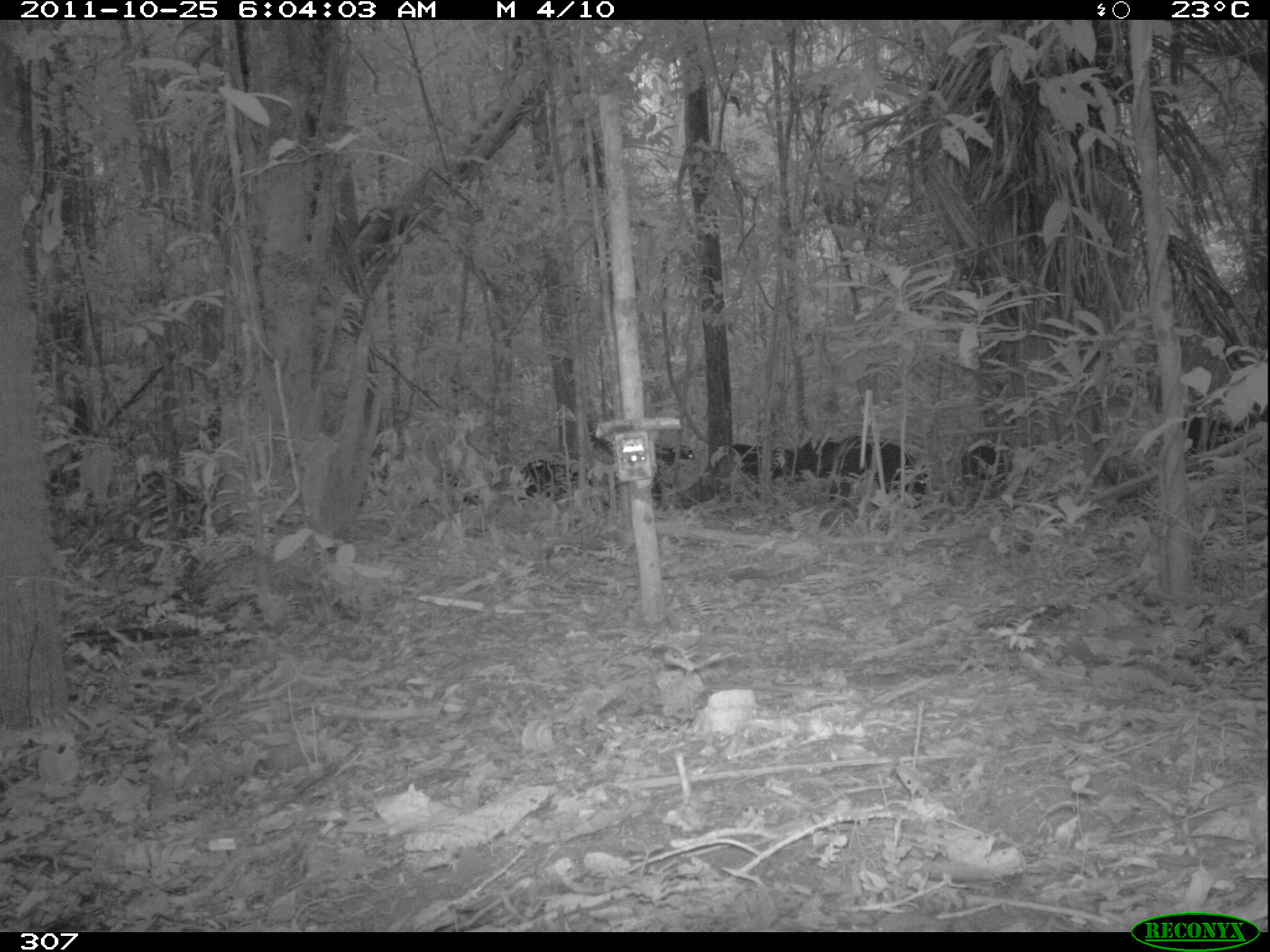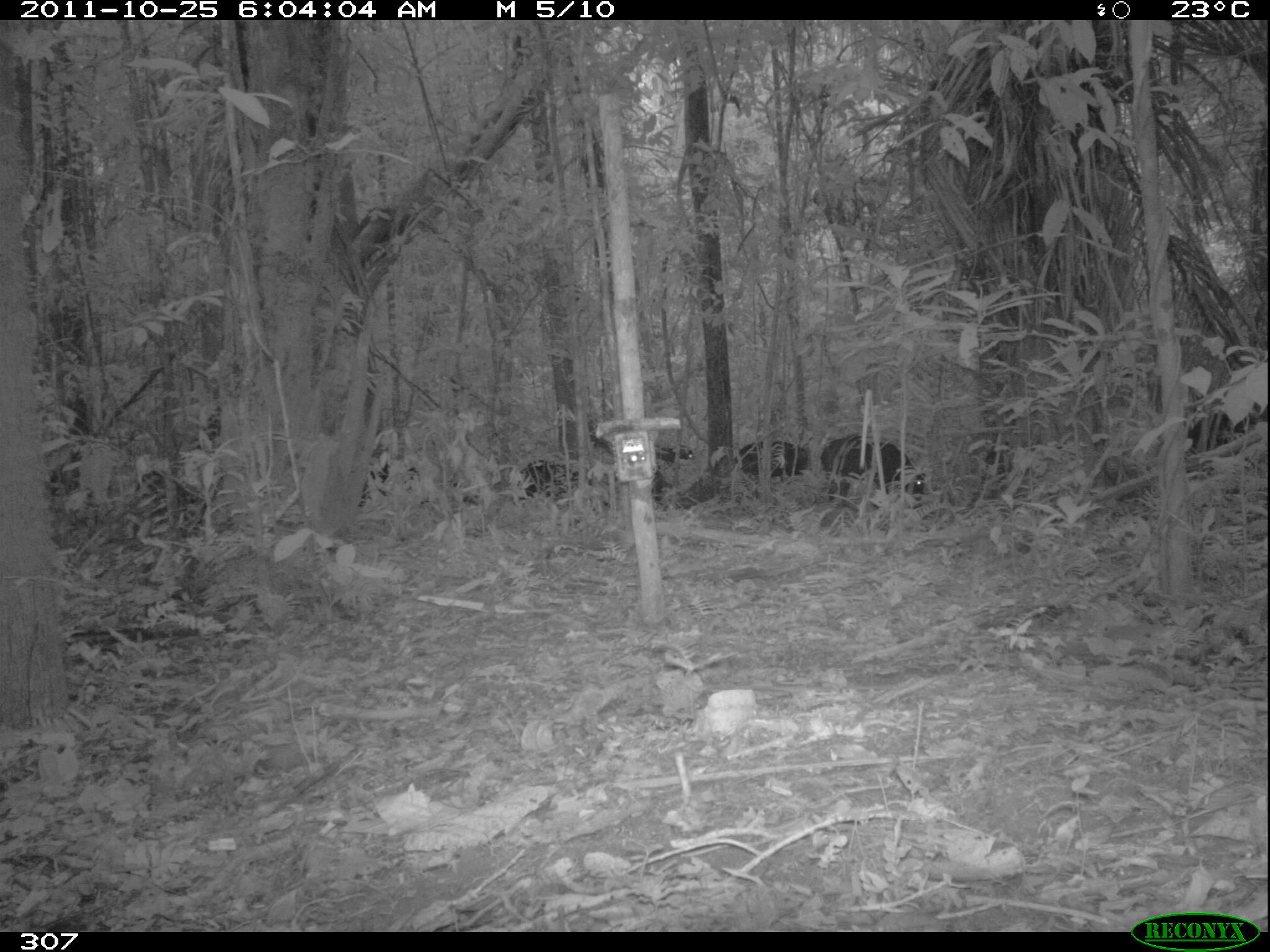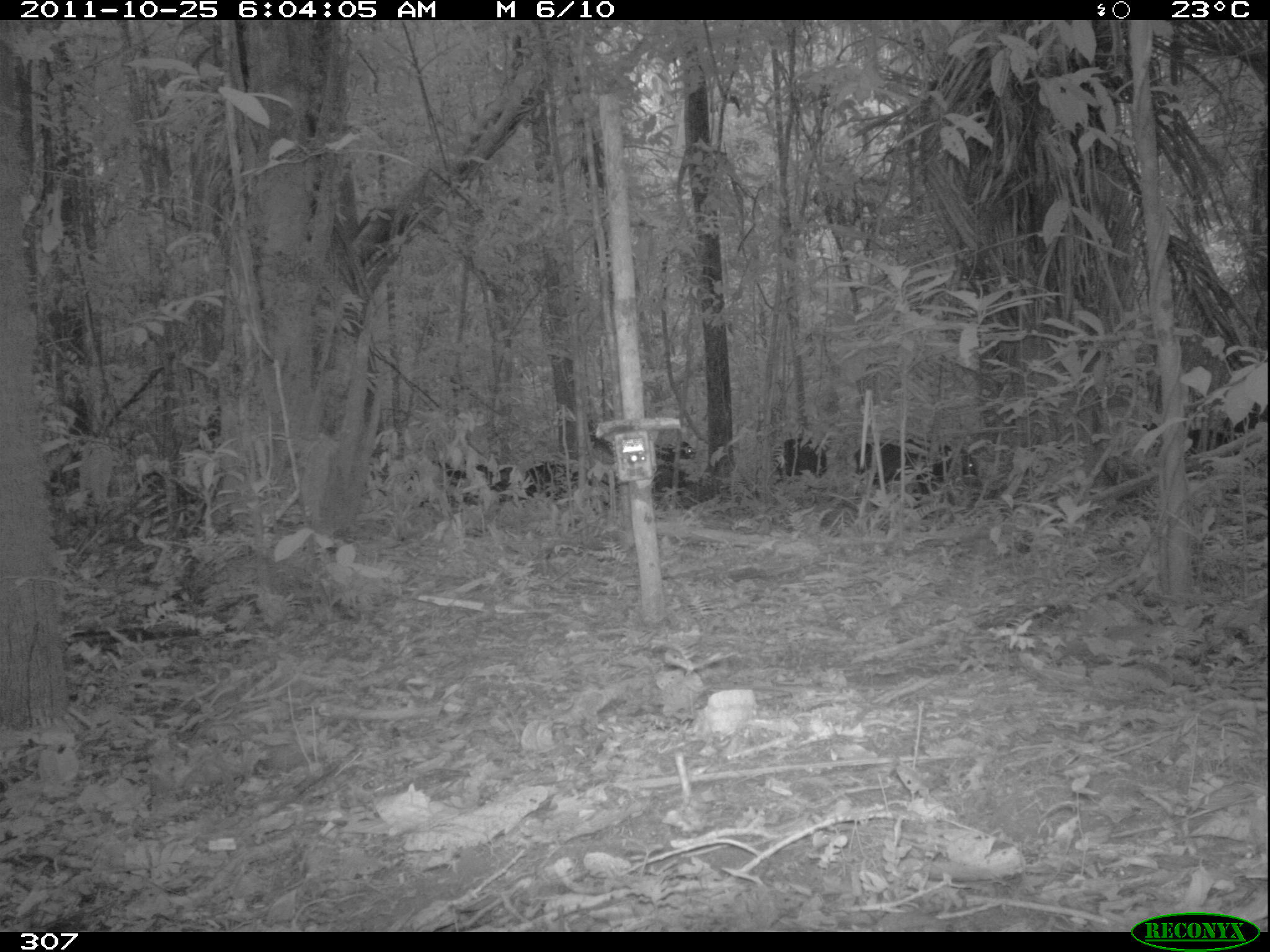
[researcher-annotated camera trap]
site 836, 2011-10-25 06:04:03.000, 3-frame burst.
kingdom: Animalia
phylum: Chordata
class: Mammalia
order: Artiodactyla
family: Tayassuidae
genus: Tayassu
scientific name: Tayassu pecari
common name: white-lipped peccary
Tayassu pecari (white-lipped peccary).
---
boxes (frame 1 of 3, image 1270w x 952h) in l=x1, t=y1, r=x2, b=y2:
tayassu pecari: l=854, t=442, r=928, b=507; l=794, t=437, r=863, b=504; l=519, t=458, r=609, b=509; l=647, t=444, r=707, b=511; l=731, t=443, r=801, b=486; l=1178, t=413, r=1251, b=447; l=960, t=440, r=1009, b=483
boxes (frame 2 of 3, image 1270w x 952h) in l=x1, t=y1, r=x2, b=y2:
tayassu pecari: l=817, t=440, r=927, b=513; l=1182, t=400, r=1270, b=460; l=523, t=459, r=601, b=511; l=733, t=442, r=810, b=493; l=654, t=442, r=696, b=484